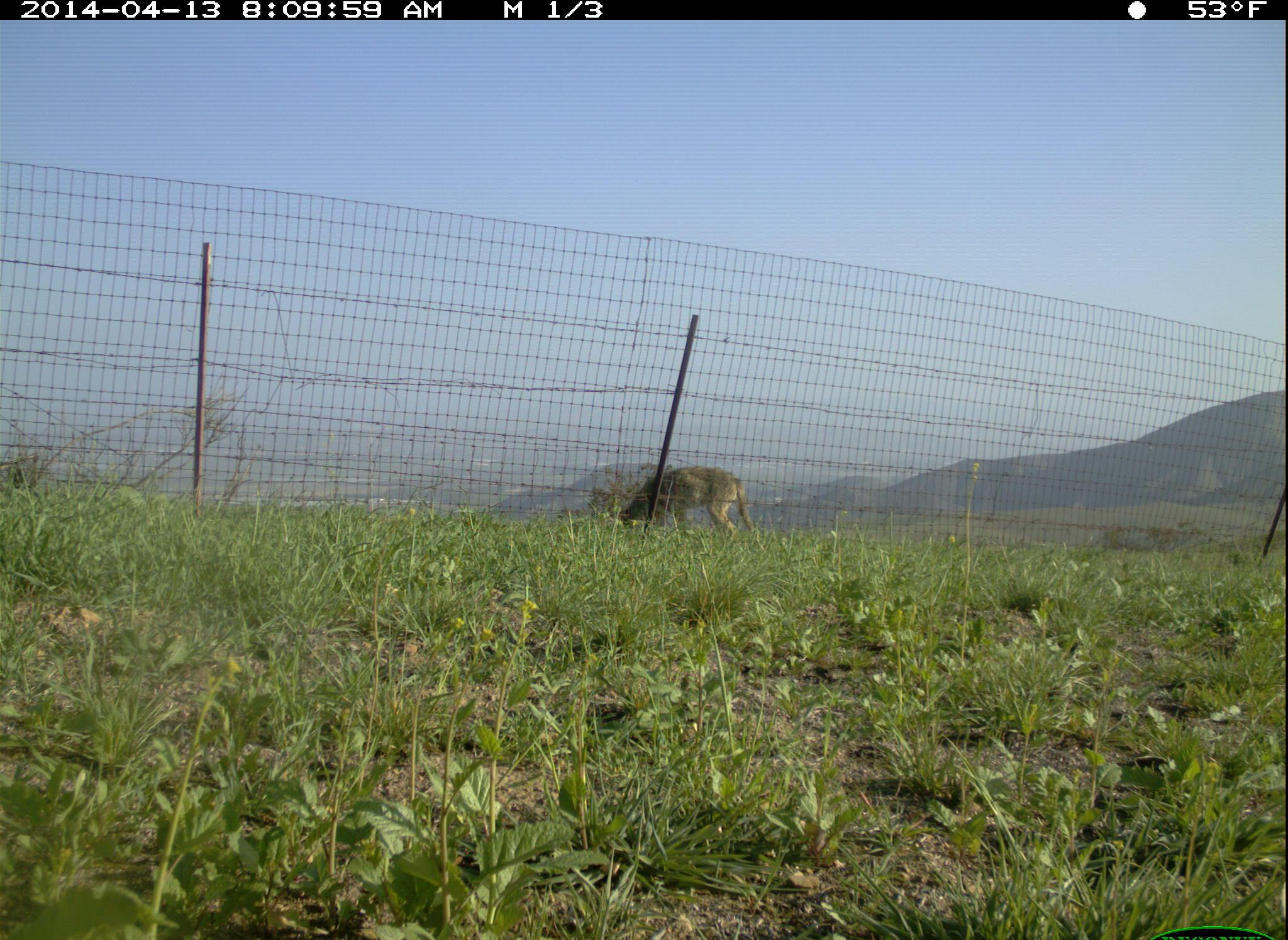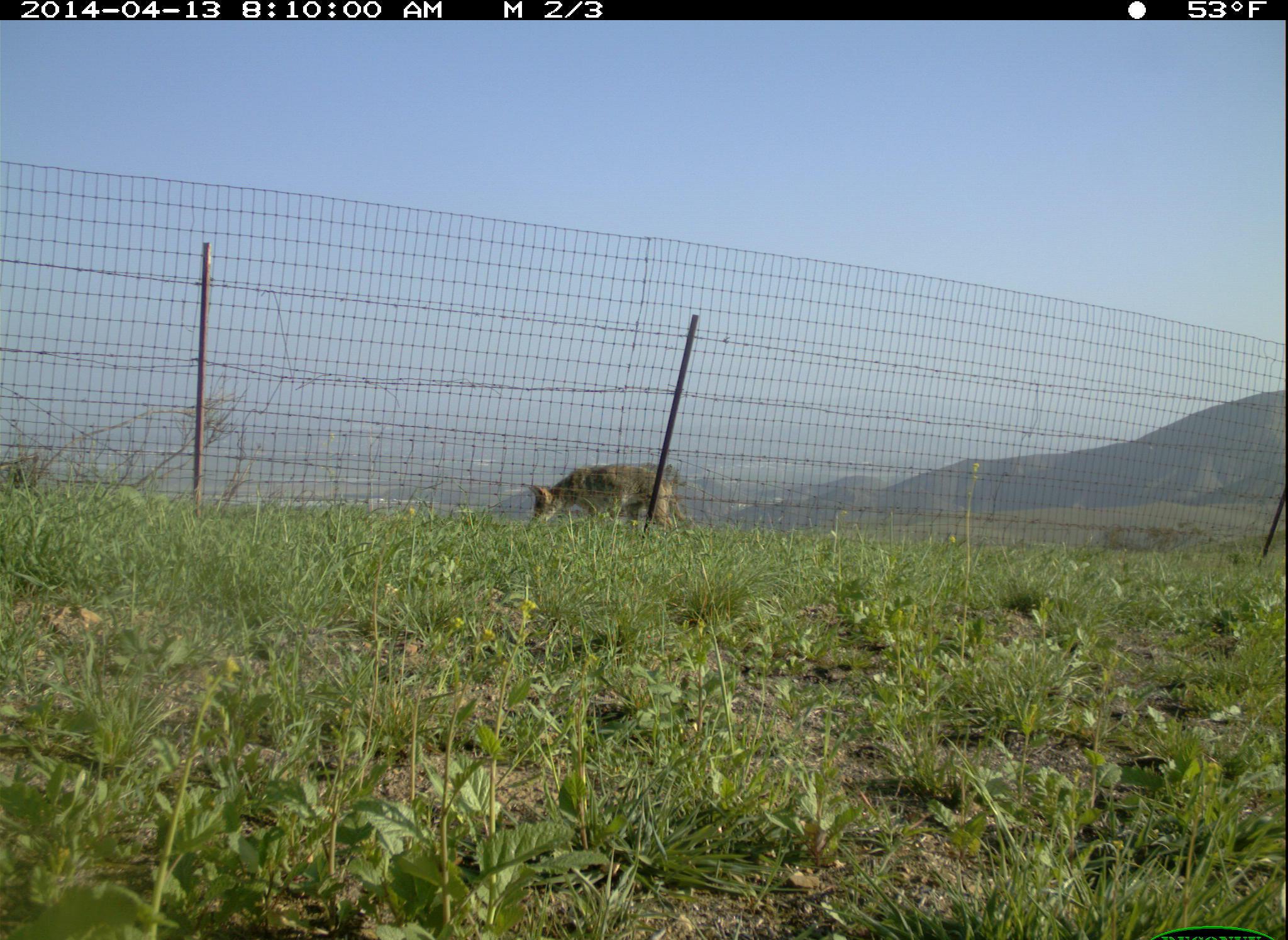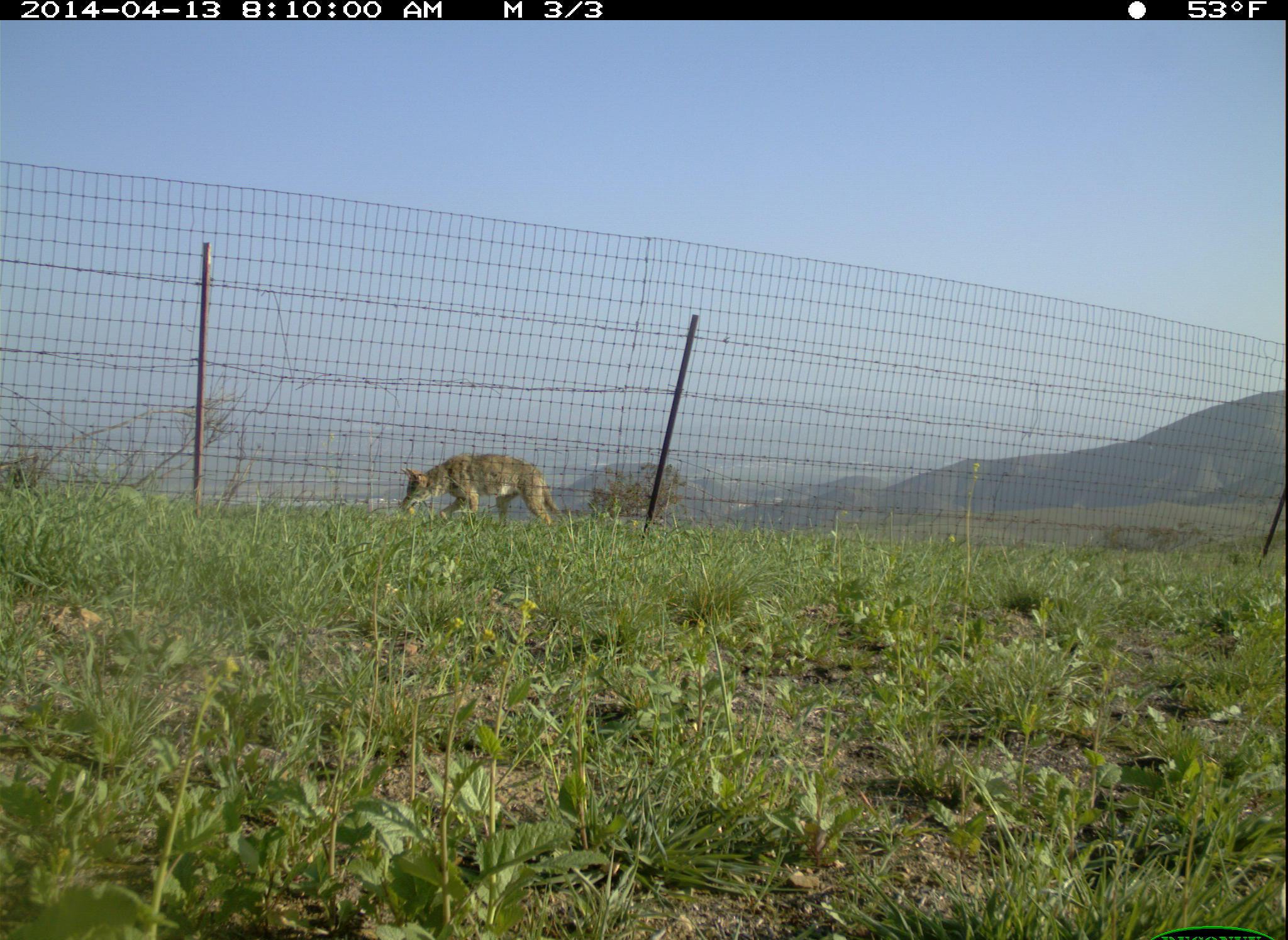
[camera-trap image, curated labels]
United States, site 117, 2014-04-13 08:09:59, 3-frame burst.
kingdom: Animalia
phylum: Chordata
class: Mammalia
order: Carnivora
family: Canidae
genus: Canis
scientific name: Canis latrans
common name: coyote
Coyote (Canis latrans).